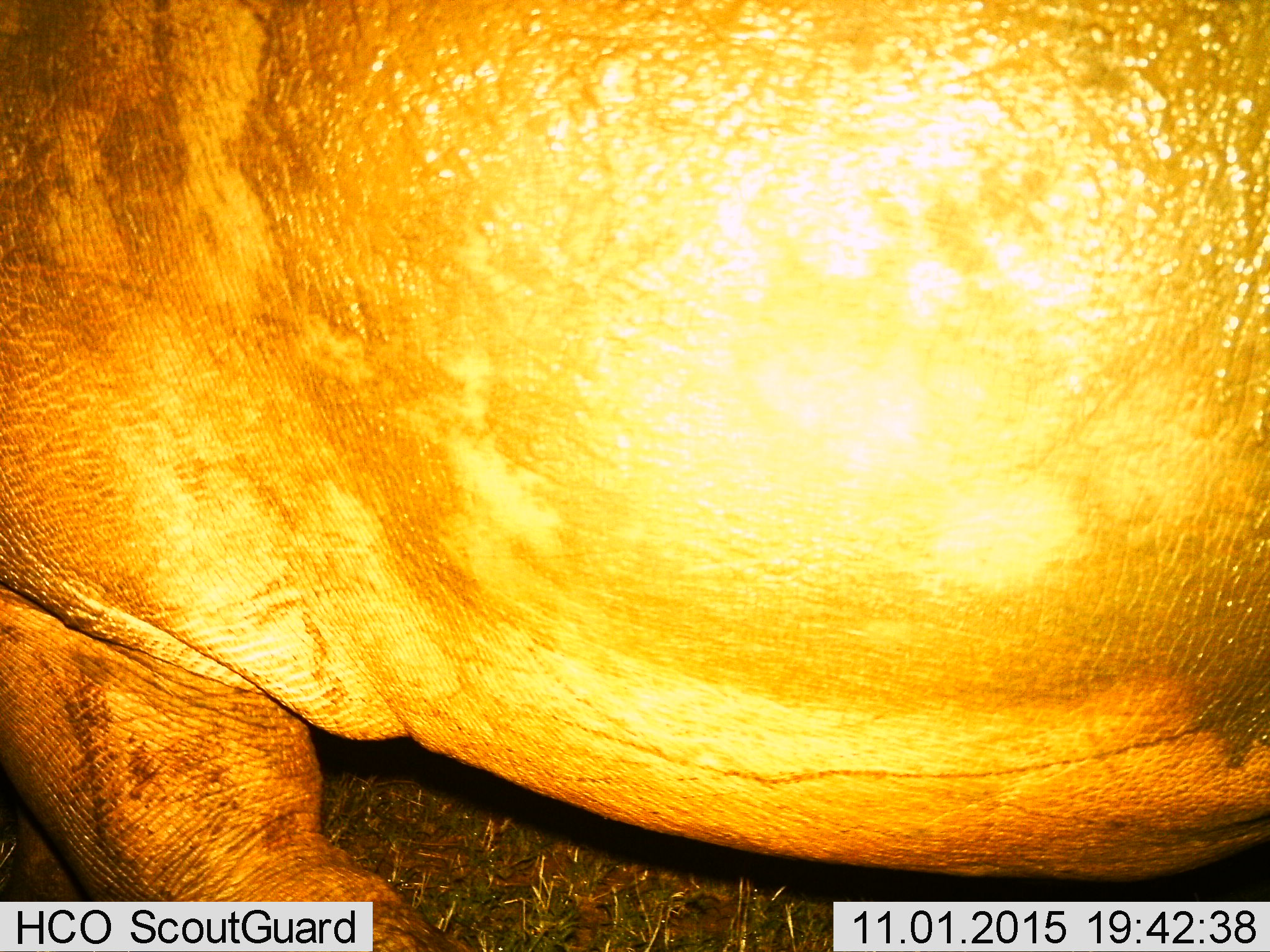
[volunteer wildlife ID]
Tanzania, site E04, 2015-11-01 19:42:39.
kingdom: Animalia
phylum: Chordata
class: Mammalia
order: Artiodactyla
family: Hippopotamidae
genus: Hippopotamus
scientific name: Hippopotamus amphibius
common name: hippopotamus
Hippopotamus (Hippopotamus amphibius), count 1. Behavior (volunteer vote fractions): standing 69%, resting 0%, moving 31%, interacting 0%. Young present (vote fraction): 0%. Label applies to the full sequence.